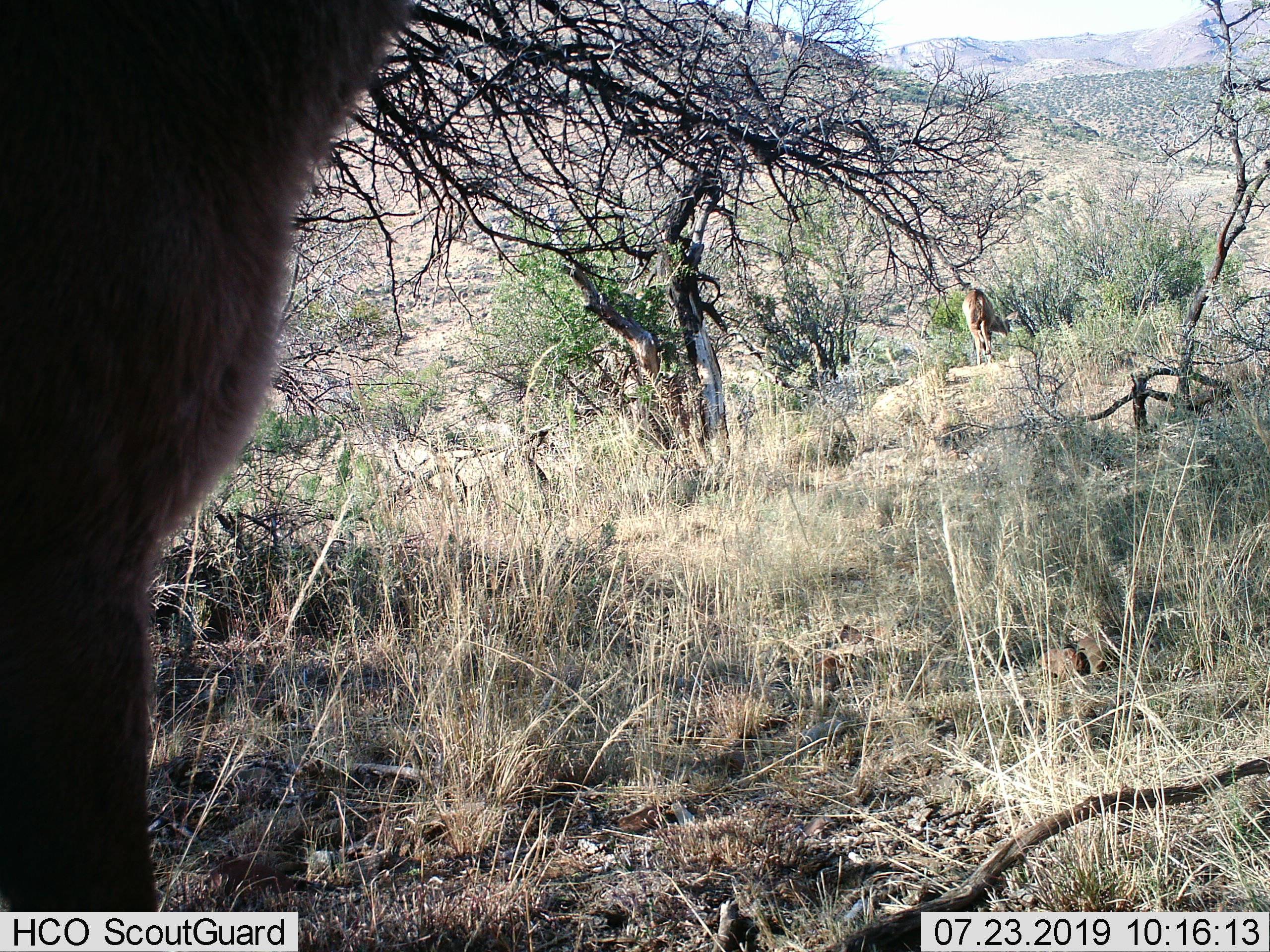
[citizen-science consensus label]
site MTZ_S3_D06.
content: unidentified animal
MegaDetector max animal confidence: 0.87